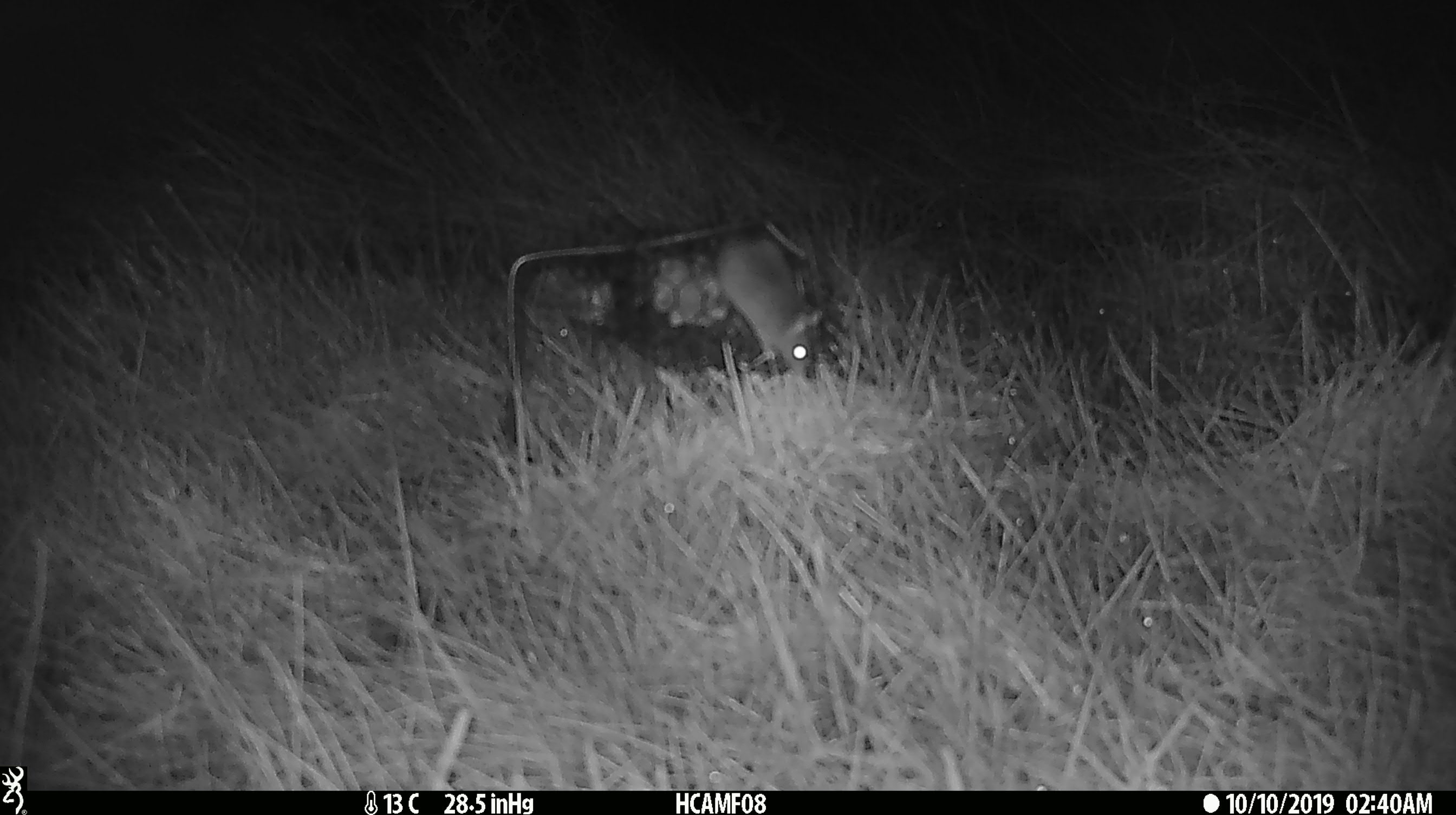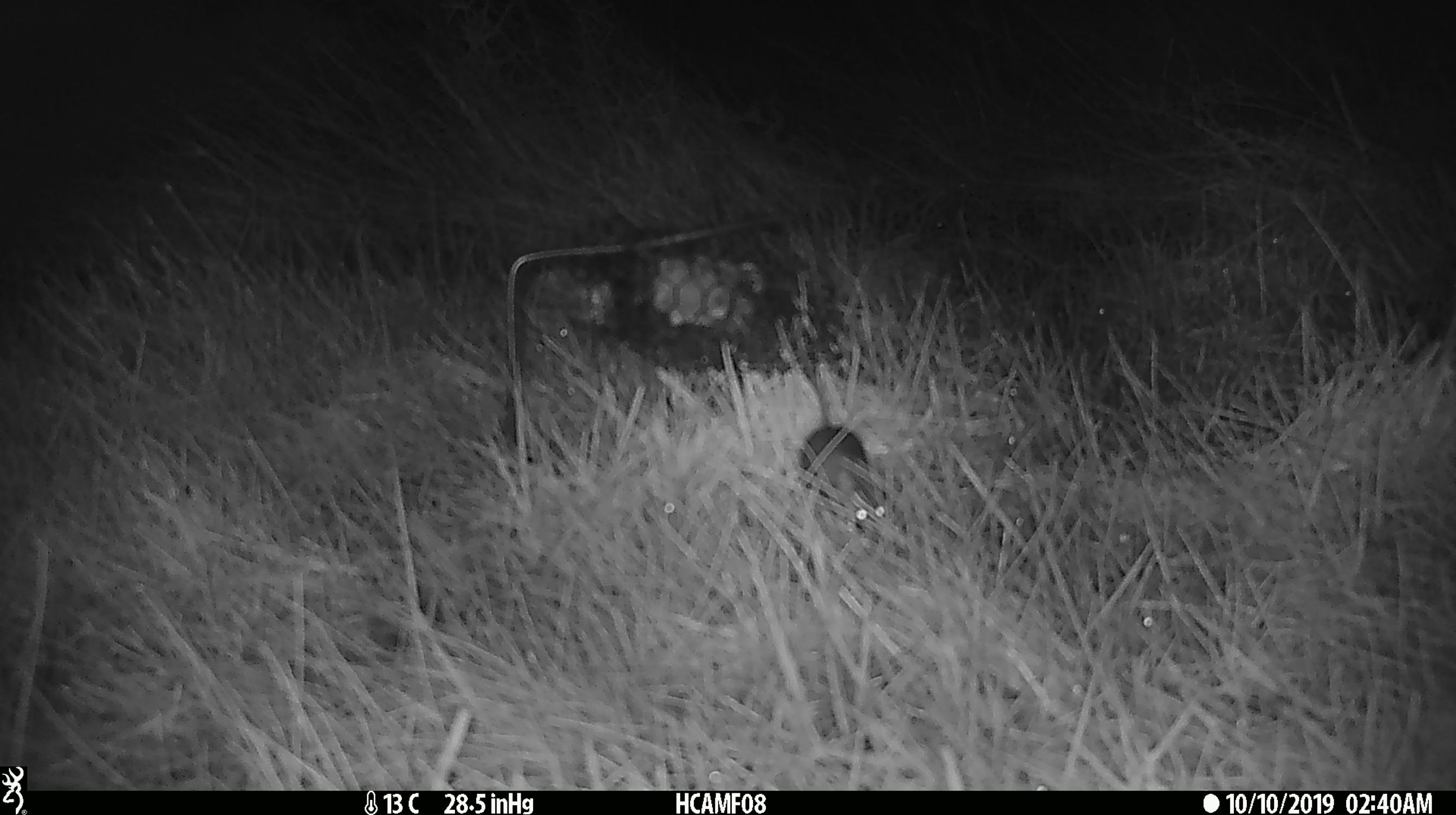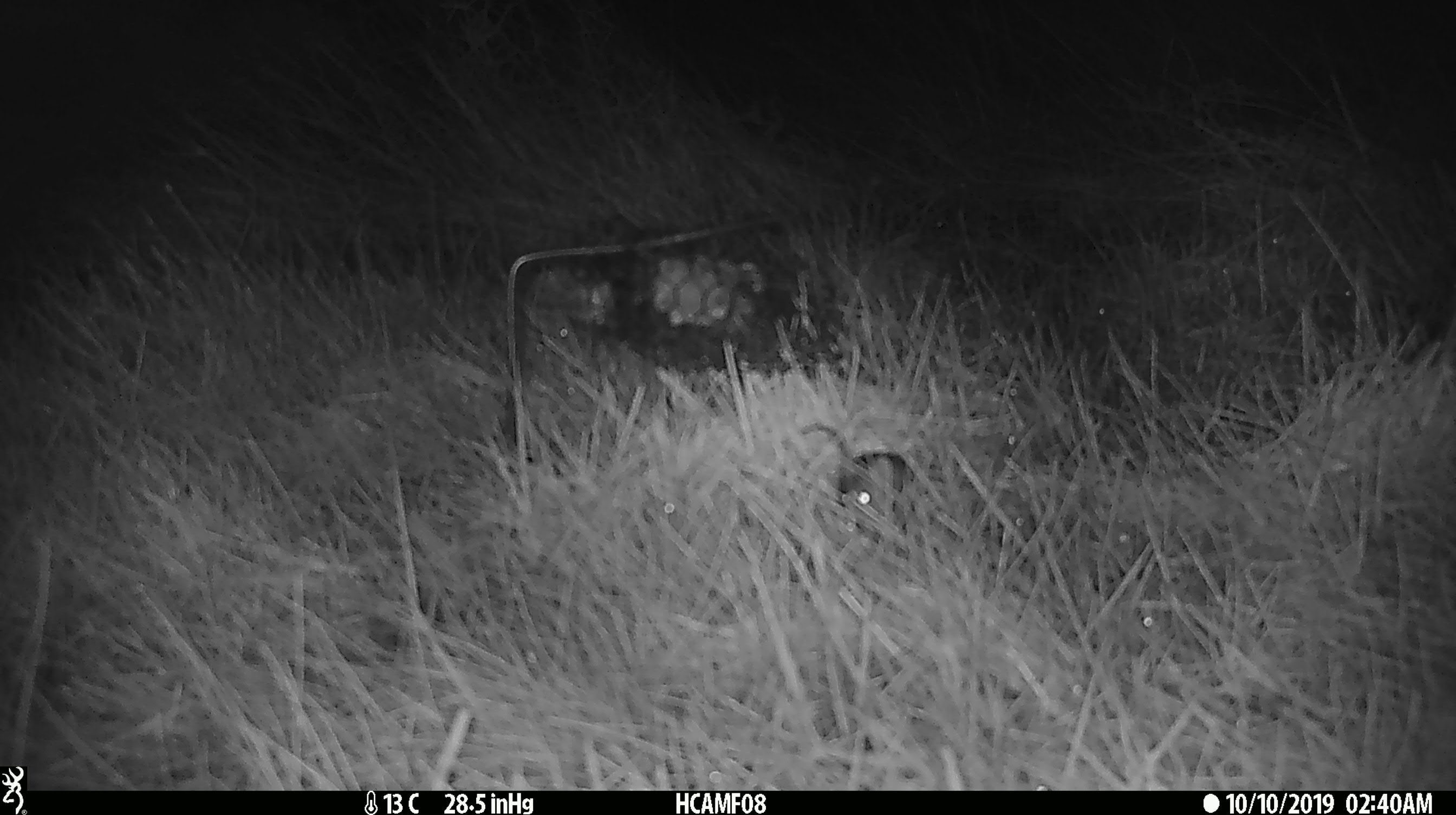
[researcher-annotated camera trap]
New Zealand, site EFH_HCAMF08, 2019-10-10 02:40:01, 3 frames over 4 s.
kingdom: Animalia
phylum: Chordata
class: Mammalia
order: Rodentia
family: Muridae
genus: Mus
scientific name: Mus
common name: mouse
Mouse (Mus).